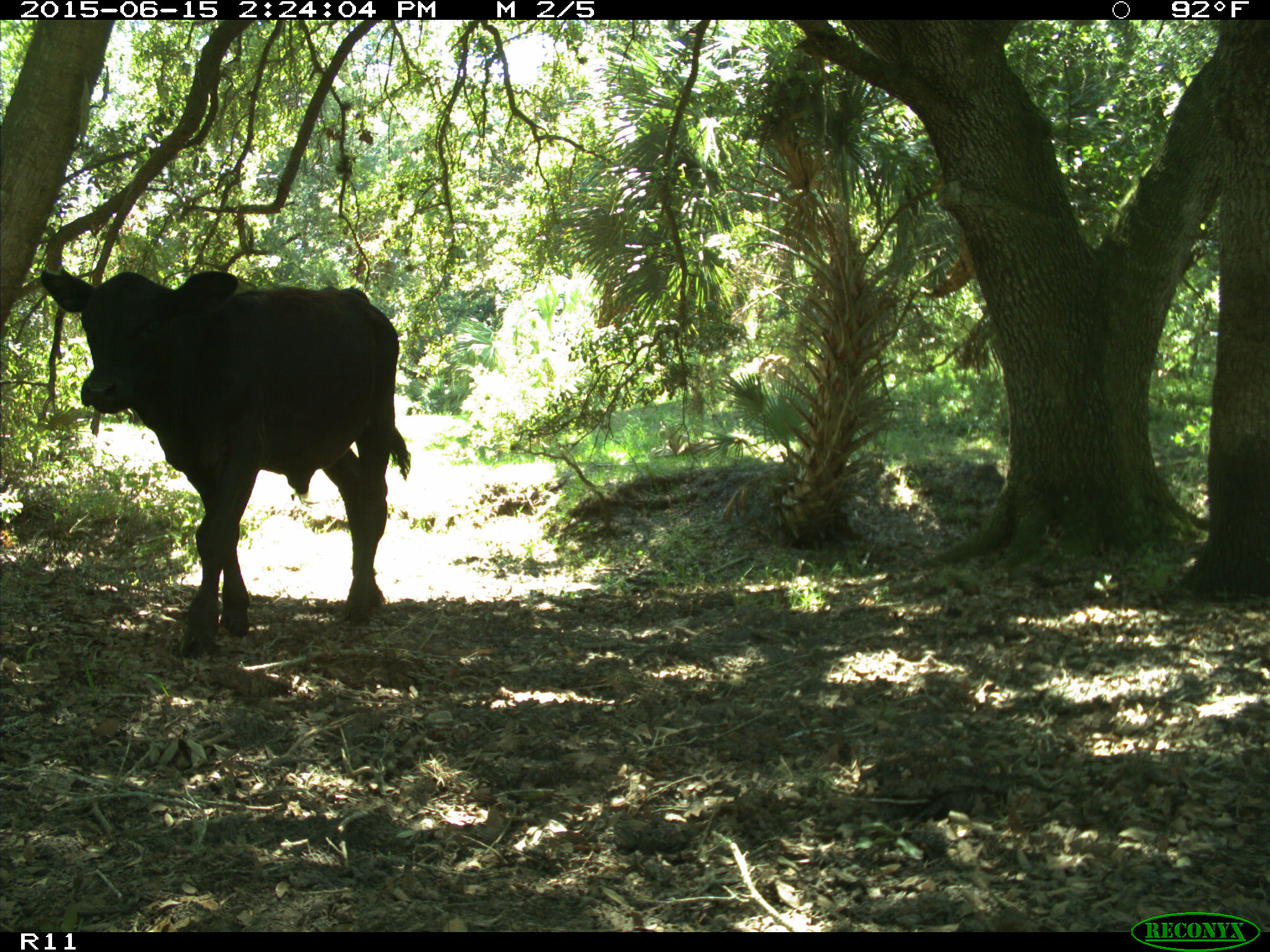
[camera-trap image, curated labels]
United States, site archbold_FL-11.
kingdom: Animalia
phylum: Chordata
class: Mammalia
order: Artiodactyla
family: Bovidae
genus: Bos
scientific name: Bos taurus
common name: domestic cow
Bos taurus (domestic cow).